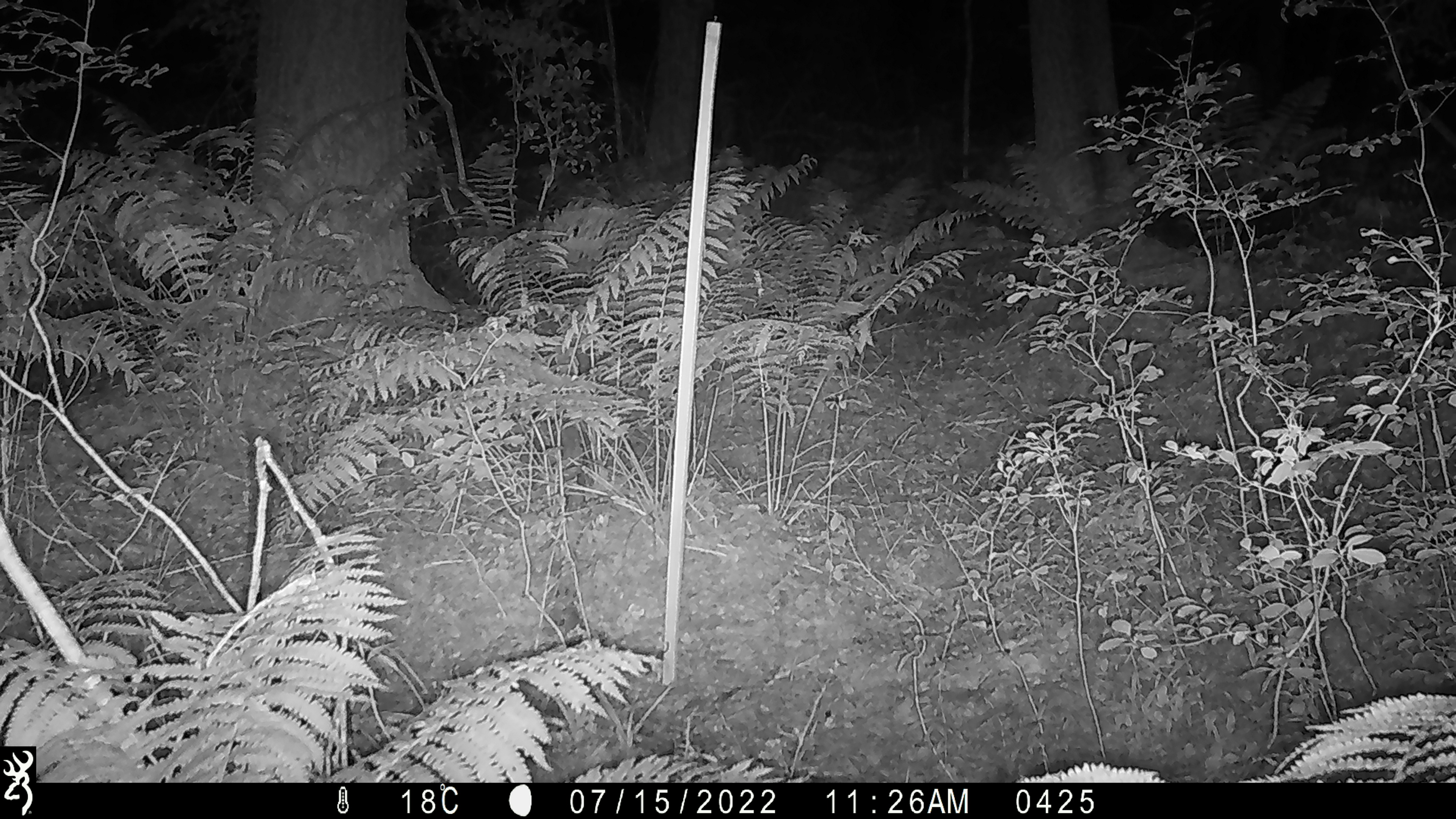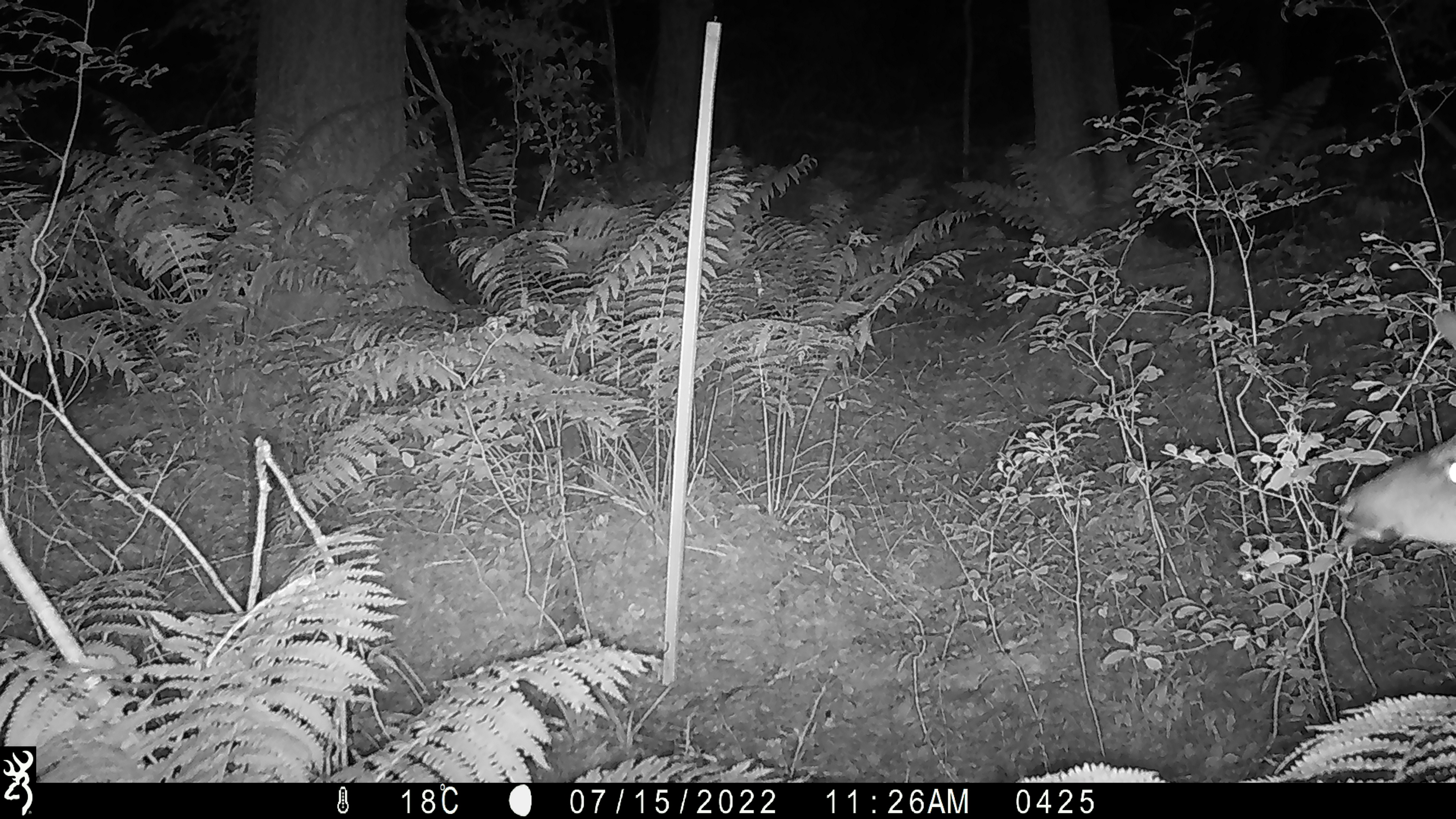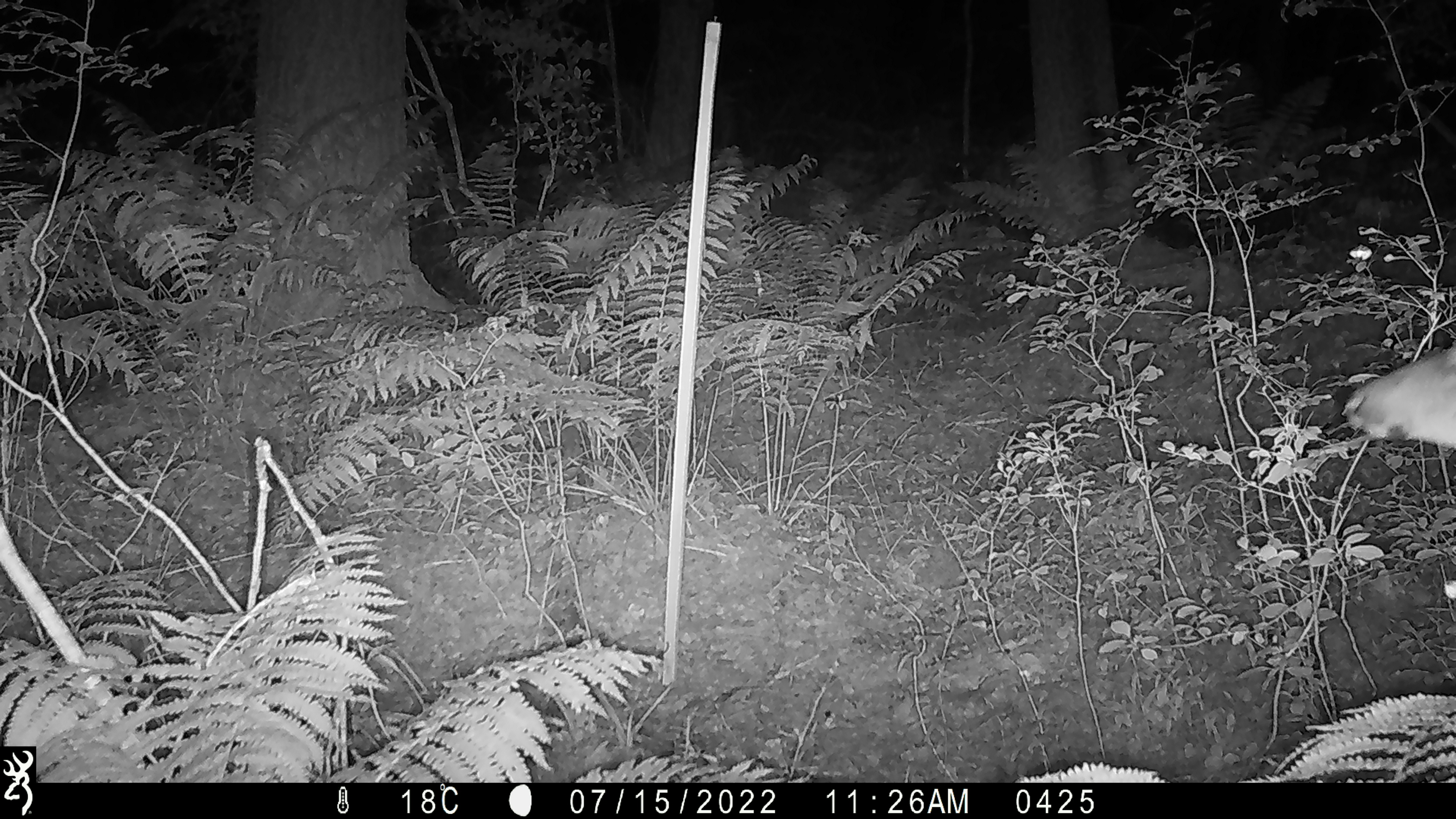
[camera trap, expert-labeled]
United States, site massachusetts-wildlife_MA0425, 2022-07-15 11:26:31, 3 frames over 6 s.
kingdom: Animalia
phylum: Chordata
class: Mammalia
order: Artiodactyla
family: Cervidae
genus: Odocoileus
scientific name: Odocoileus virginianus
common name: white-tailed deer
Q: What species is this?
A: White-tailed deer (Odocoileus virginianus).